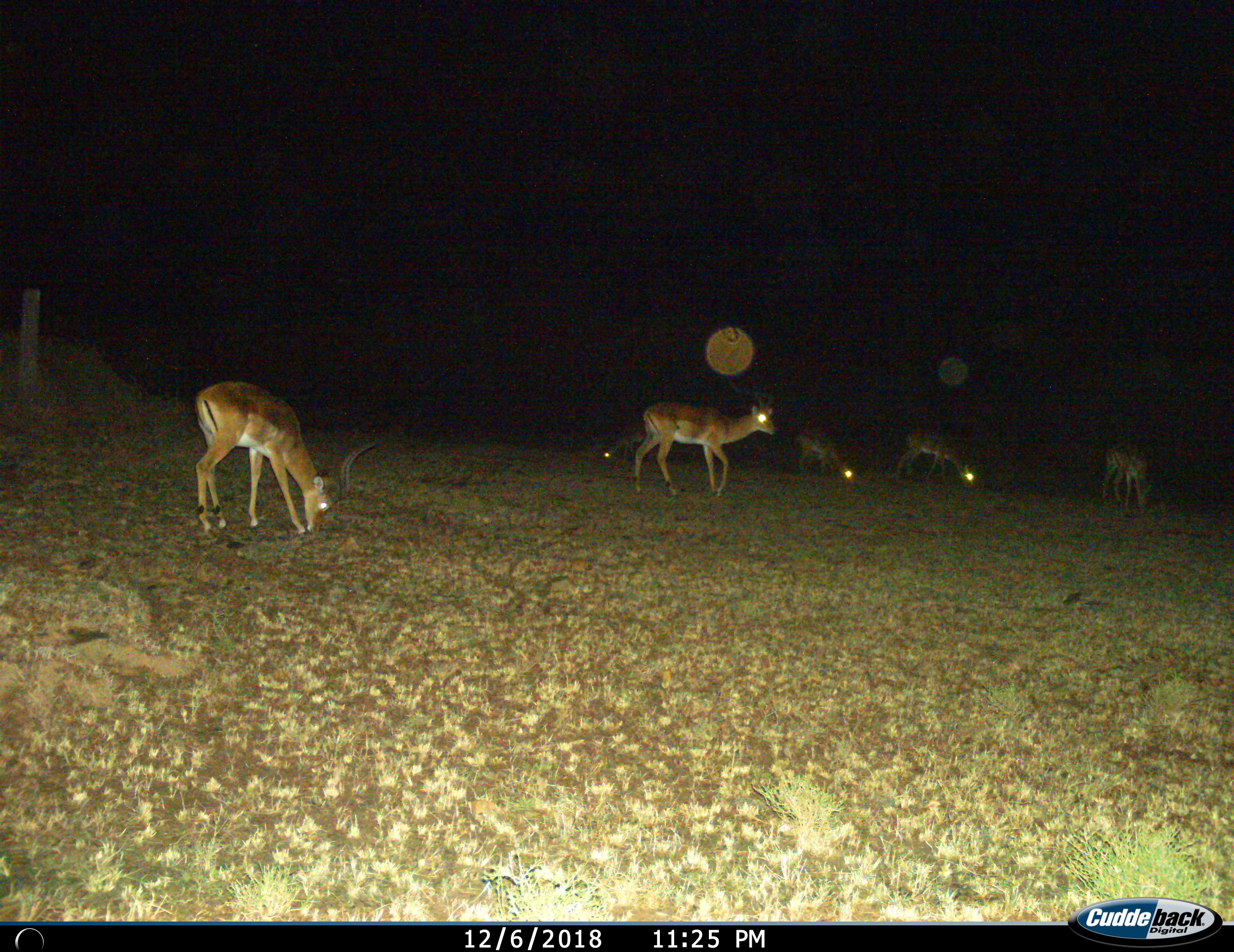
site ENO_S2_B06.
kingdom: Animalia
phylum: Chordata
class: Mammalia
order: Artiodactyla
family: Bovidae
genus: Aepyceros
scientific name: Aepyceros melampus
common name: impala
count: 6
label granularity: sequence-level